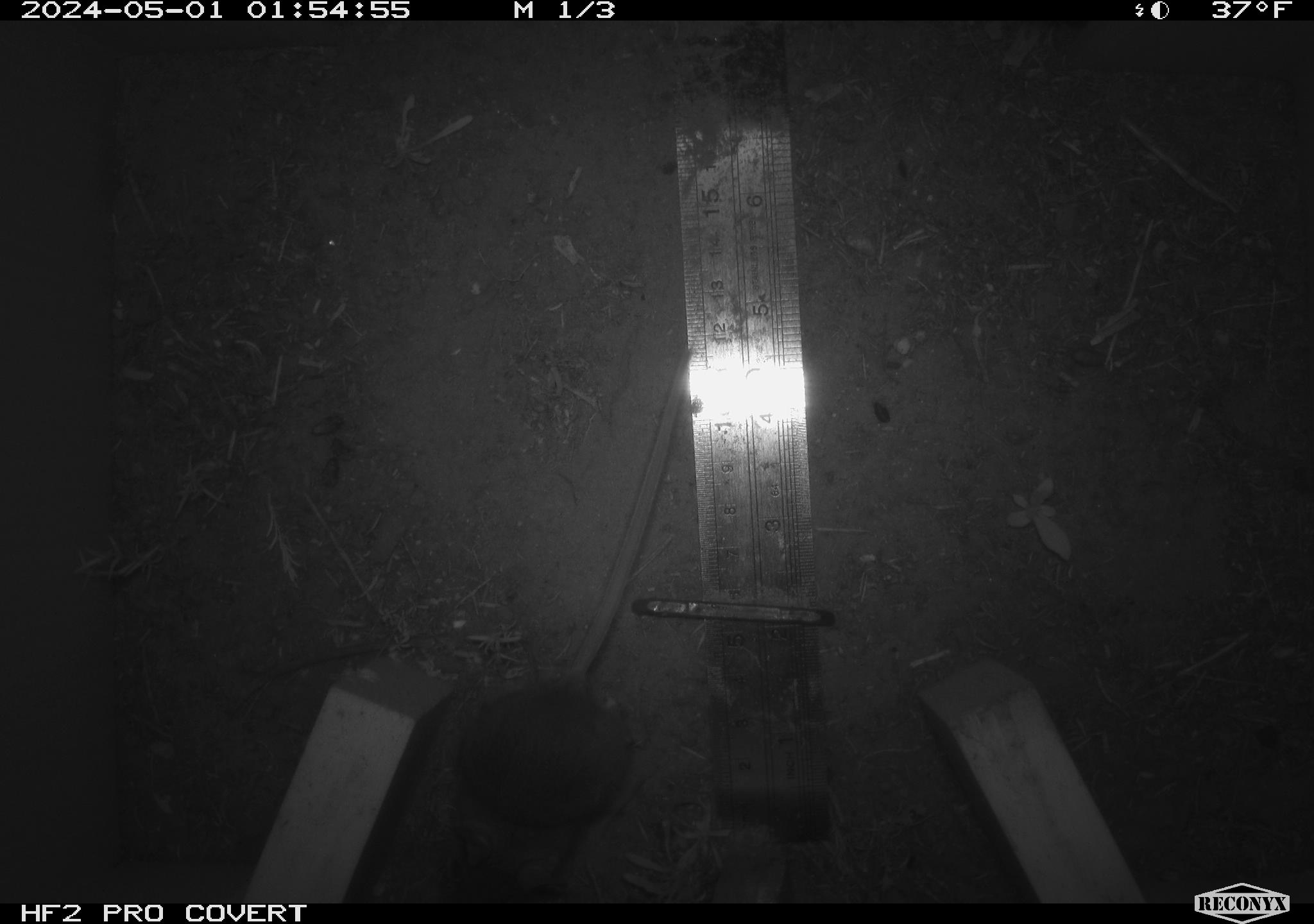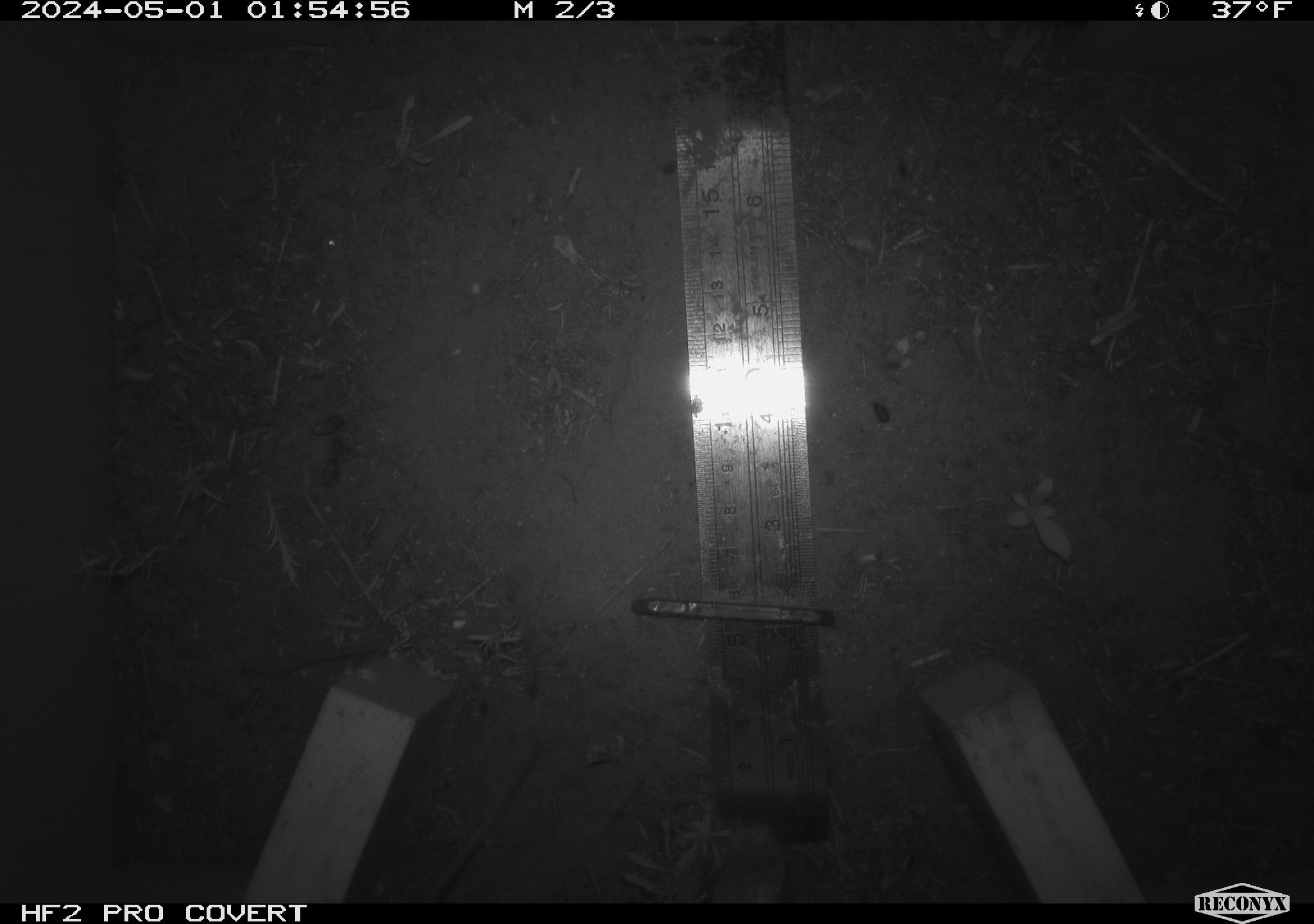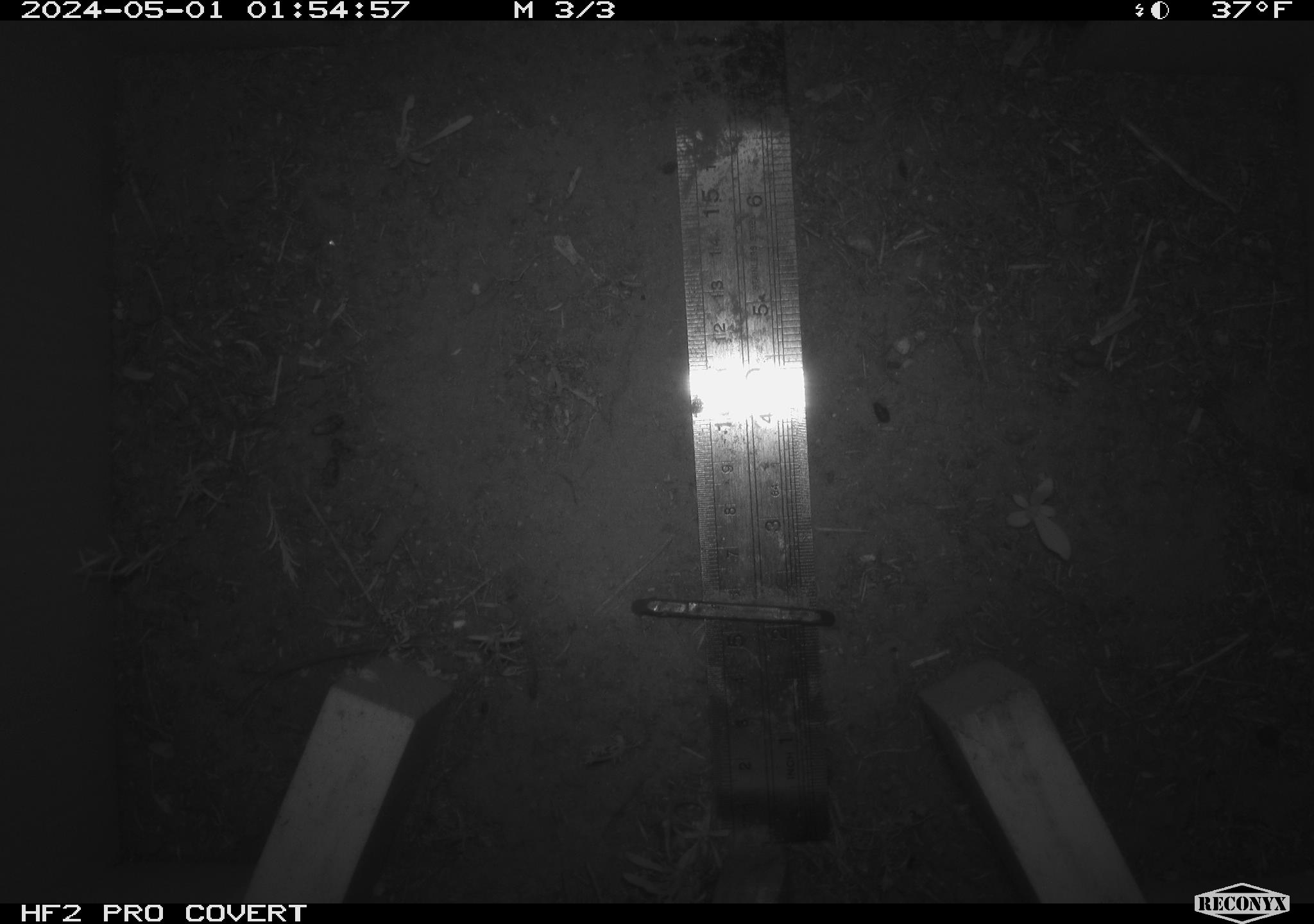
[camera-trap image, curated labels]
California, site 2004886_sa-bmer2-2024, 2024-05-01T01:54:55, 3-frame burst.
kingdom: Animalia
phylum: Chordata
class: Mammalia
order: Rodentia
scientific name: Rodentia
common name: mouse species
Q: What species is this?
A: Mouse species (Rodentia).